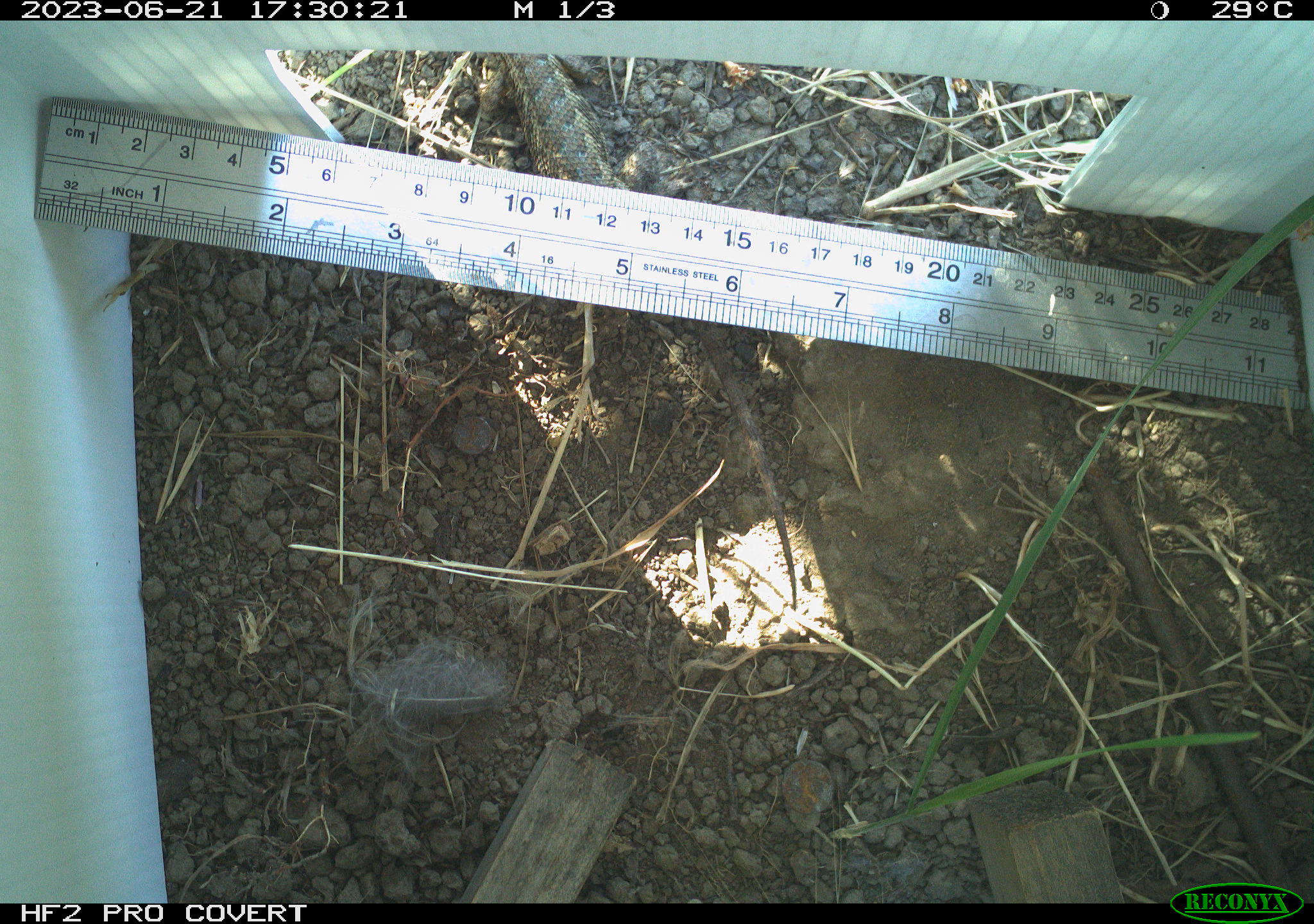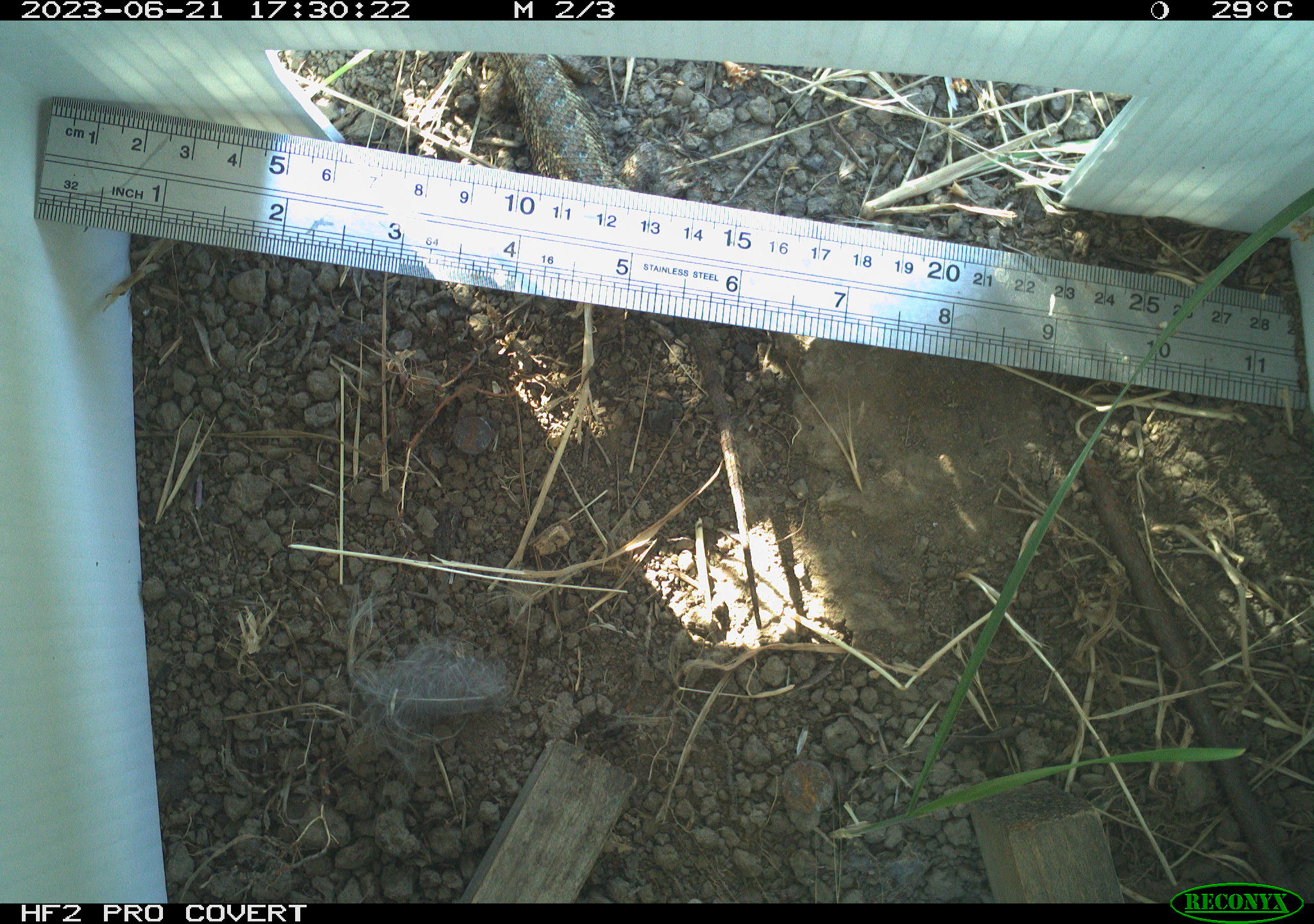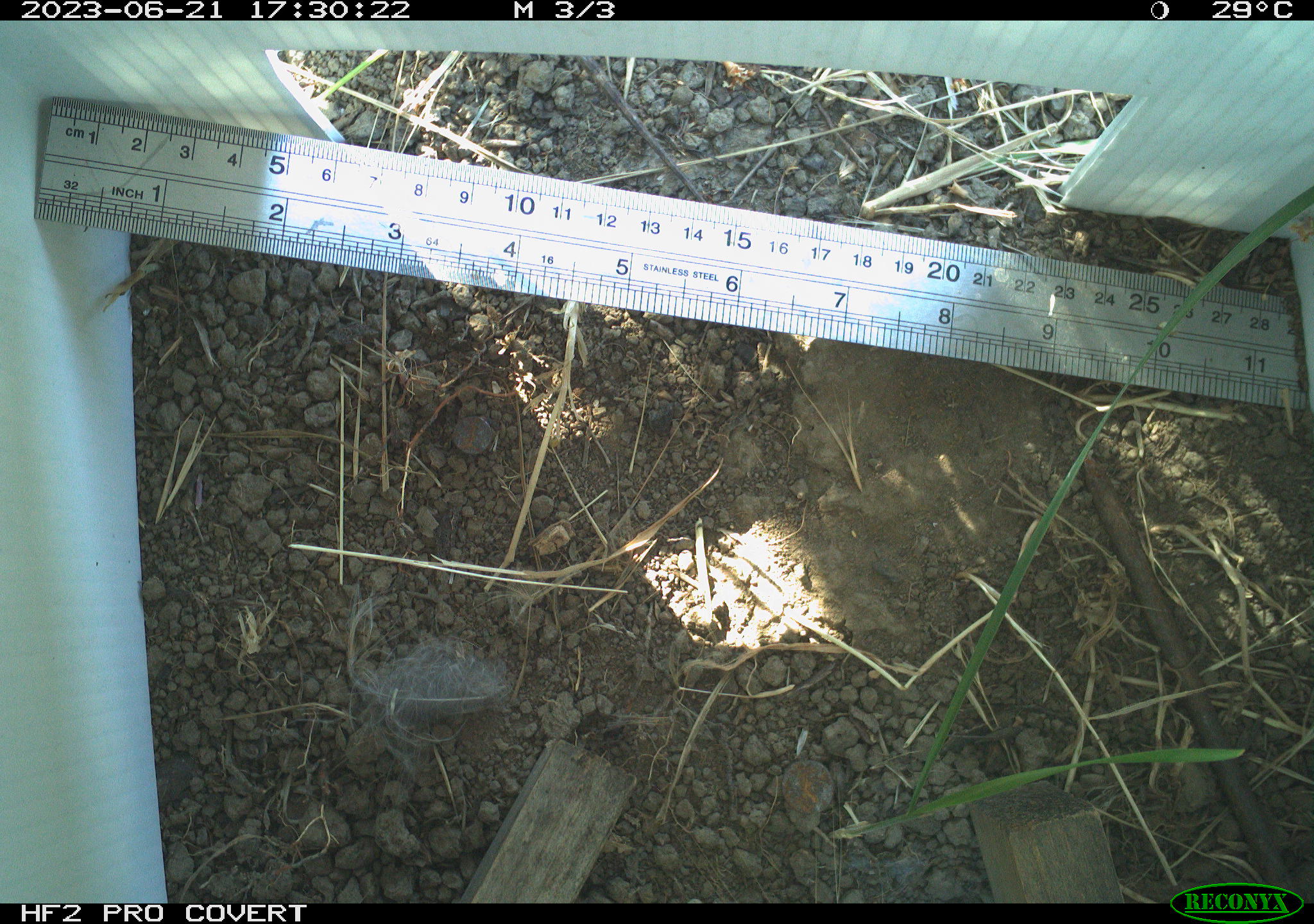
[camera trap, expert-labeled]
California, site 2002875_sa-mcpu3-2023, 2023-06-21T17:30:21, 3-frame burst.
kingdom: Animalia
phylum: Chordata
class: Reptilia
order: Squamata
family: Phrynosomatidae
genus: Sceloporus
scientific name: Sceloporus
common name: spiny lizards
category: sceloporus species